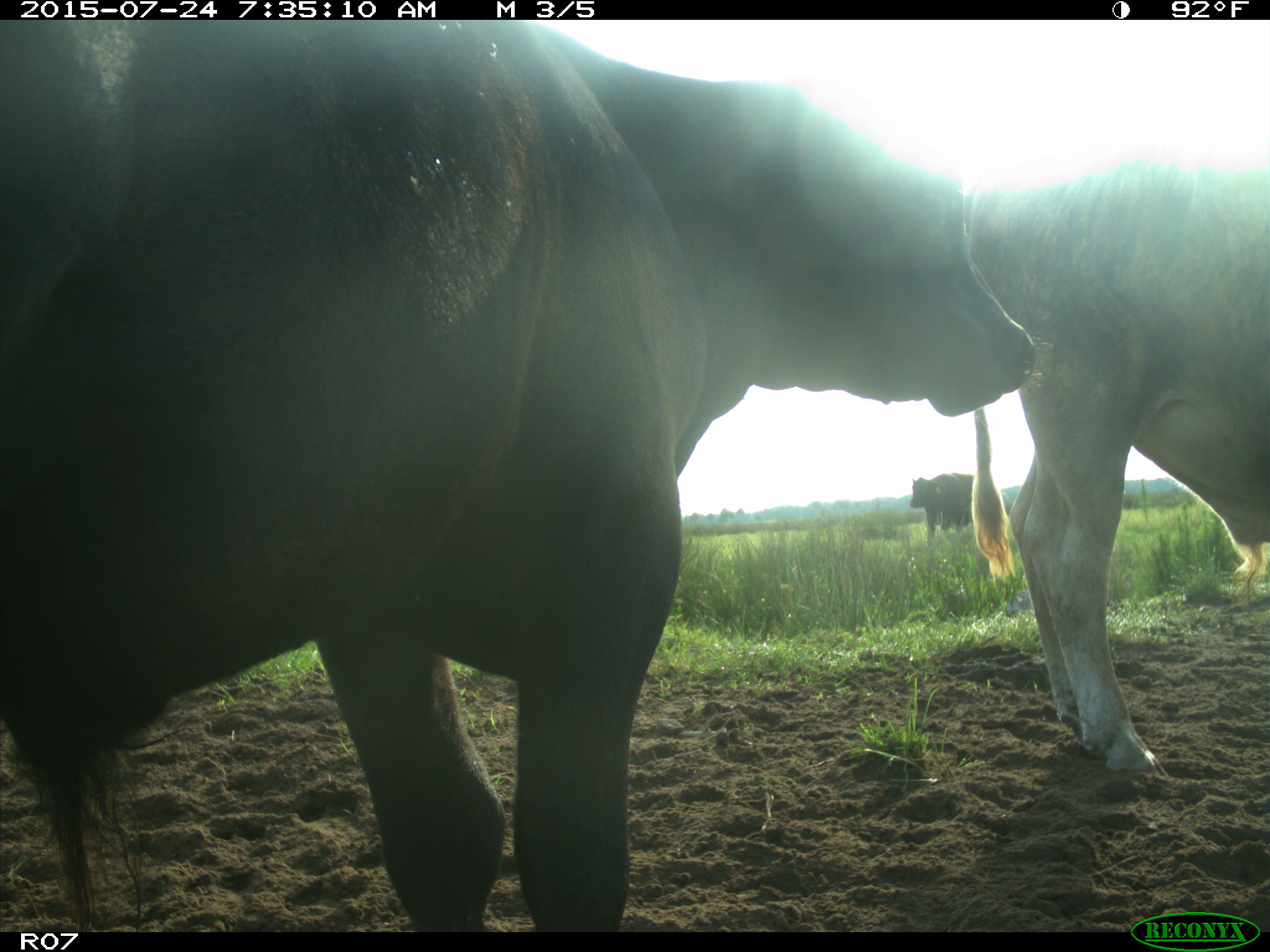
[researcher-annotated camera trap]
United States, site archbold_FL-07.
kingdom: Animalia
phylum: Chordata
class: Mammalia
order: Artiodactyla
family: Bovidae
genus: Bos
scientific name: Bos taurus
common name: domestic cow